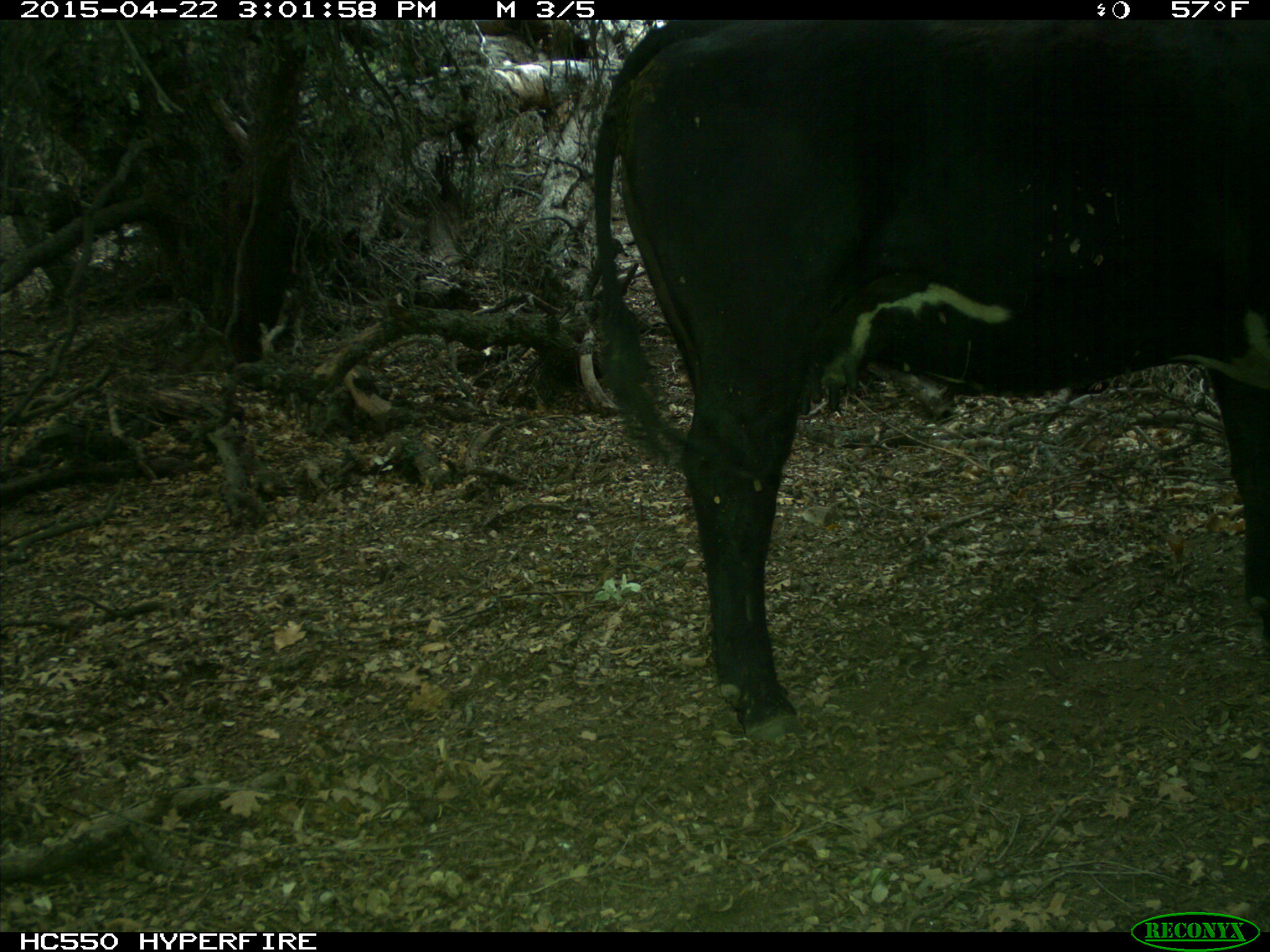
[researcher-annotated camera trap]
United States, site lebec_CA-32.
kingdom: Animalia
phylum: Chordata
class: Mammalia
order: Artiodactyla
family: Bovidae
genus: Bos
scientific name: Bos taurus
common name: domestic cow